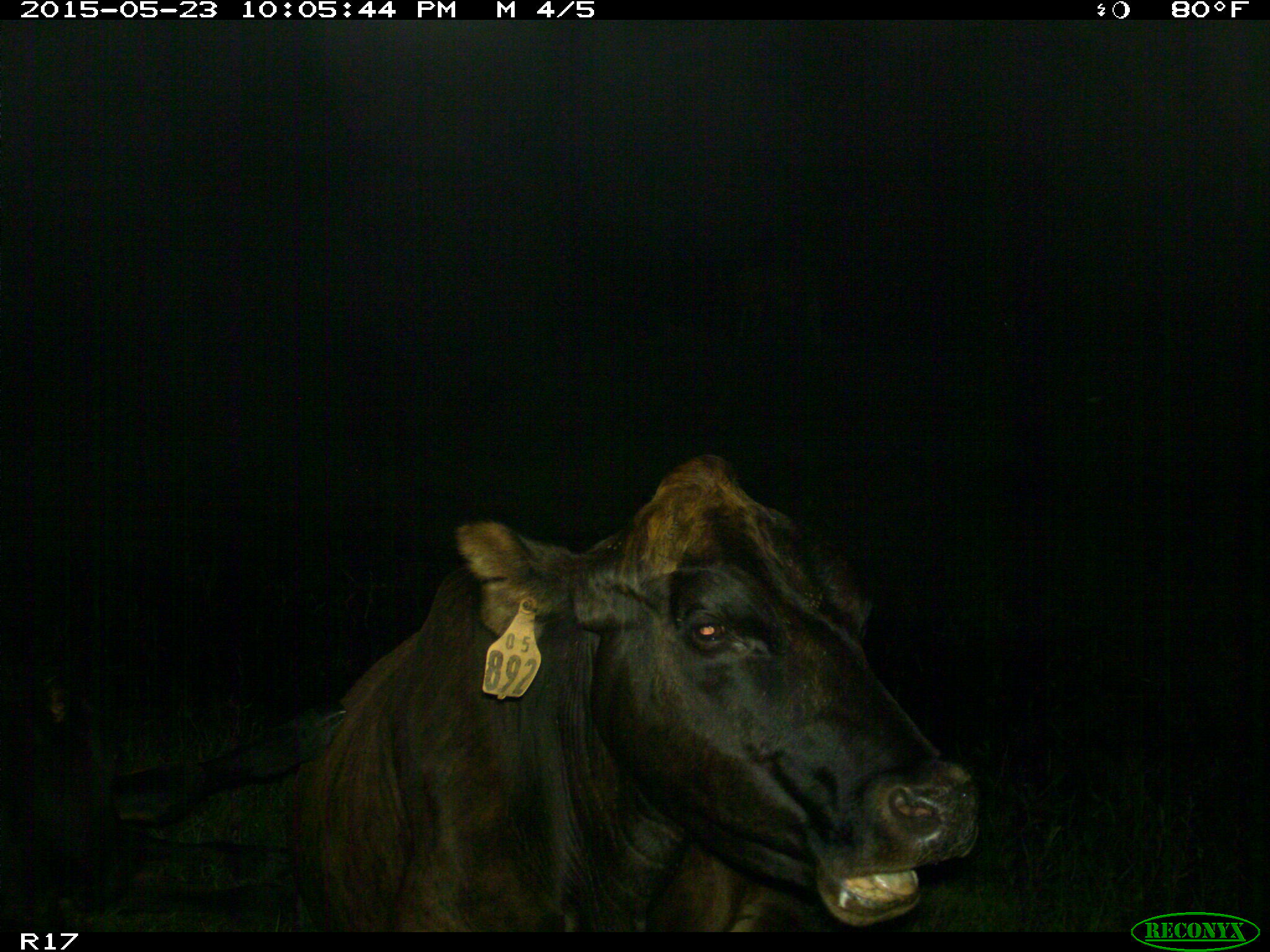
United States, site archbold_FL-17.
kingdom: Animalia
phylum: Chordata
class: Mammalia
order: Artiodactyla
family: Bovidae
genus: Bos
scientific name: Bos taurus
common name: domestic cow